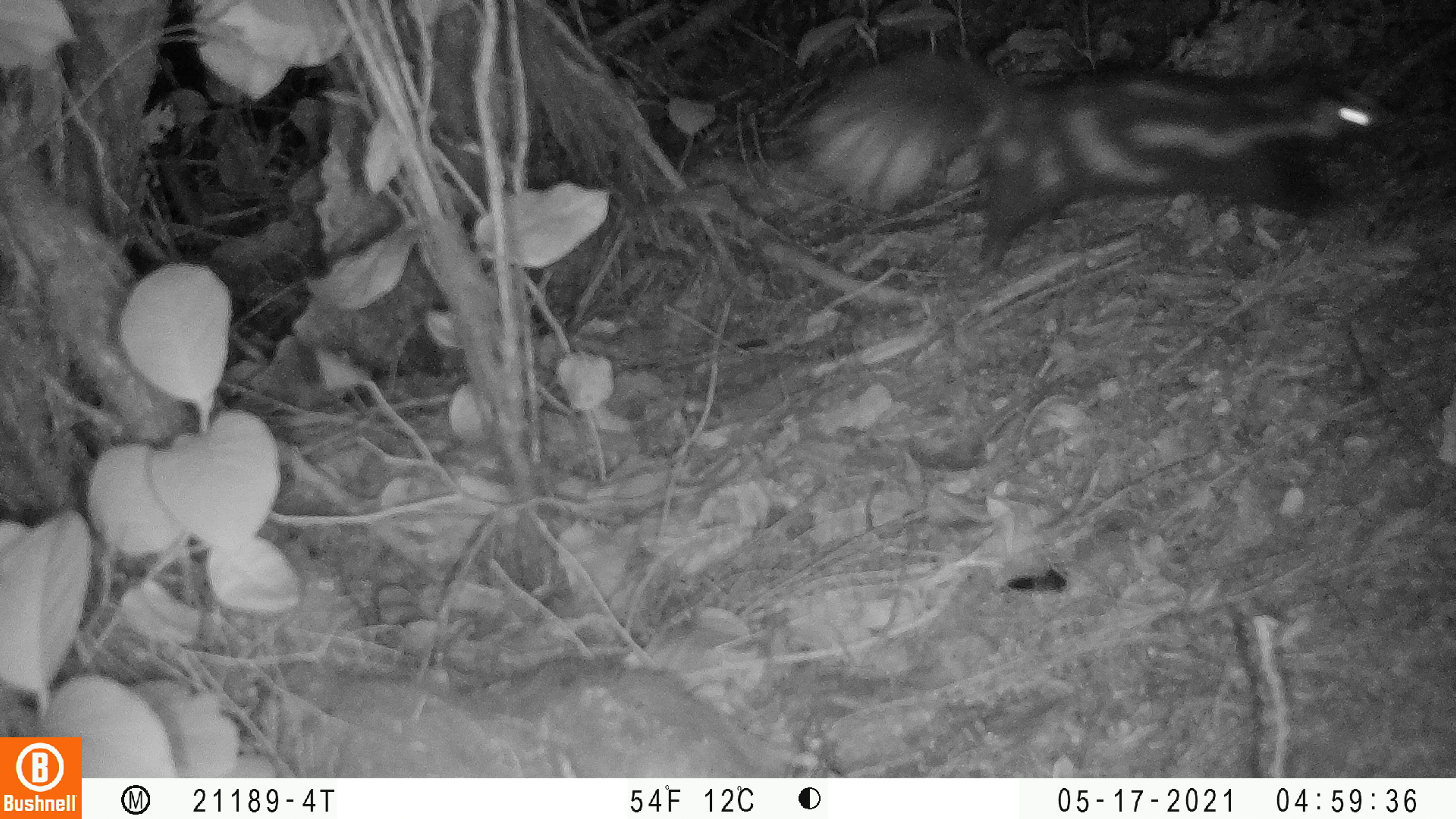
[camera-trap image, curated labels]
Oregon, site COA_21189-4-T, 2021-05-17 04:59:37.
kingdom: Animalia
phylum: Chordata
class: Mammalia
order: Carnivora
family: Mephitidae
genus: Spilogale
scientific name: Spilogale gracilis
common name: western spotted skunk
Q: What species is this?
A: Western spotted skunk (Spilogale gracilis).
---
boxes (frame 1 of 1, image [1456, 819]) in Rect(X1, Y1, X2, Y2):
western spotted skunk: Rect(796, 38, 1409, 269)